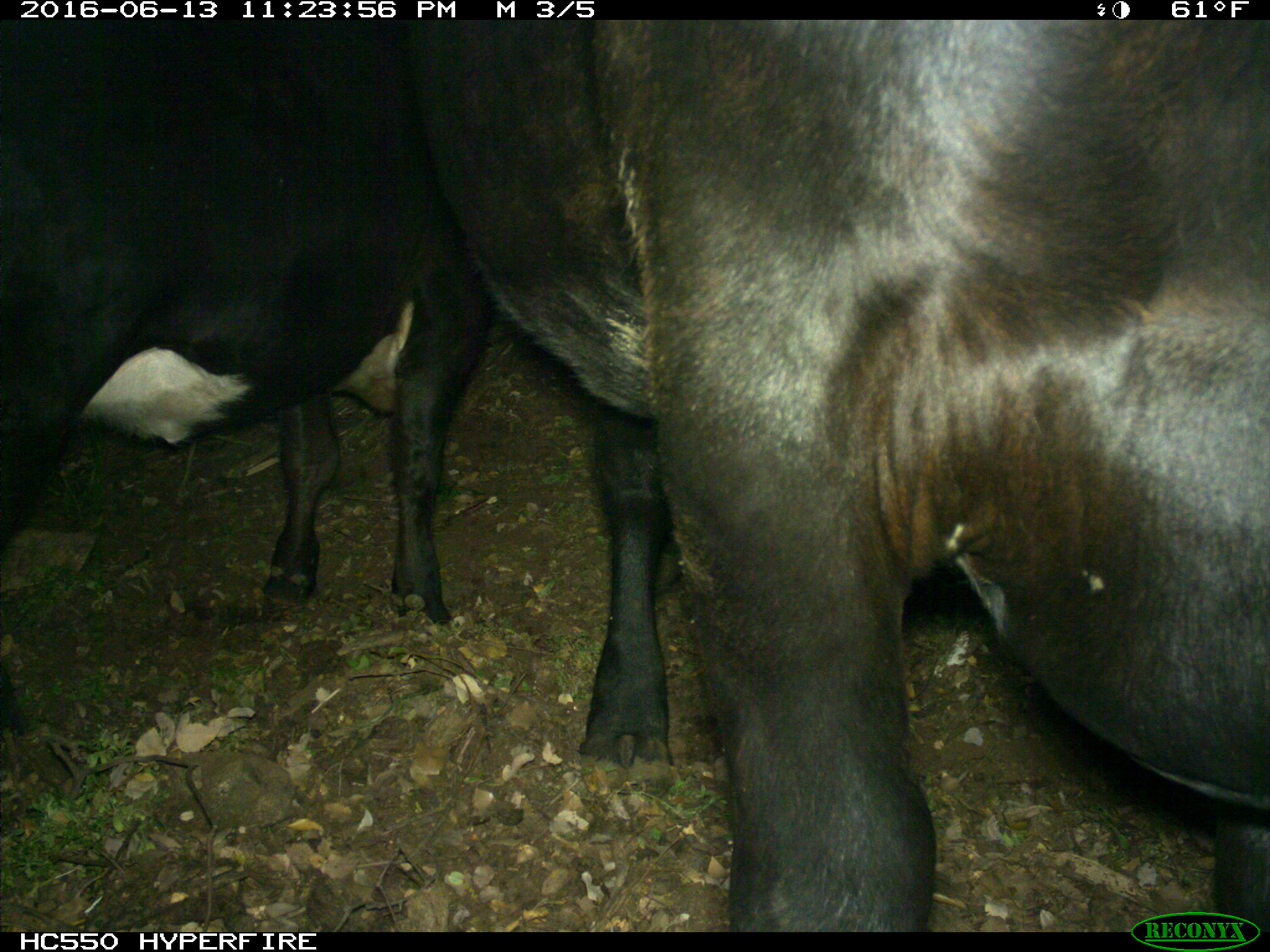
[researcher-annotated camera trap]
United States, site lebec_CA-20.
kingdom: Animalia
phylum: Chordata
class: Mammalia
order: Artiodactyla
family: Bovidae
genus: Bos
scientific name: Bos taurus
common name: domestic cow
Bos taurus (domestic cow).